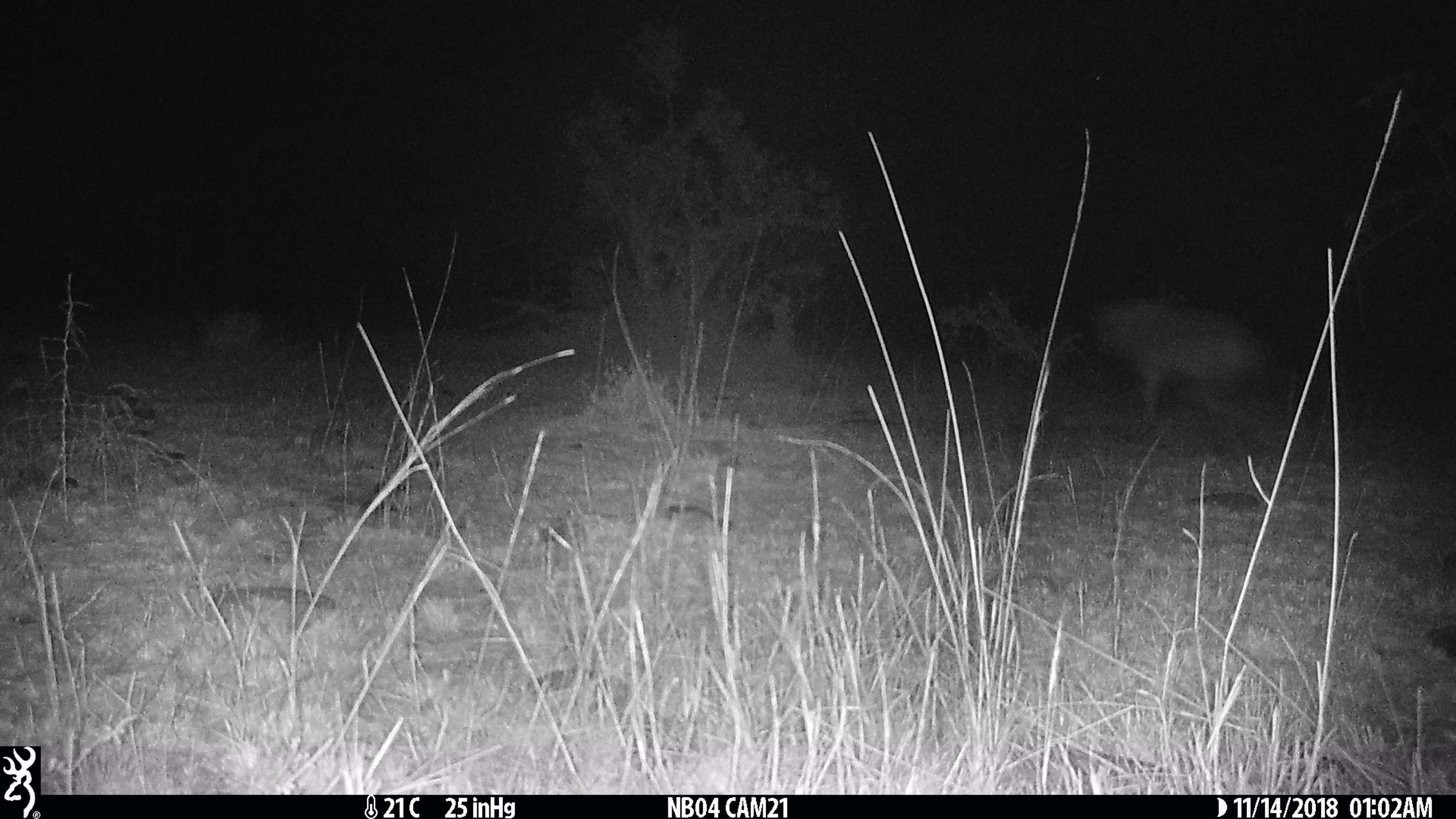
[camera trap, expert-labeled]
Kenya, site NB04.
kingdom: Animalia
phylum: Chordata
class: Mammalia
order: Carnivora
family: Hyaenidae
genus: Crocuta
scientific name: Crocuta crocuta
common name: spotted hyena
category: hyena spotted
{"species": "hyena spotted (spotted hyena) (Crocuta crocuta)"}